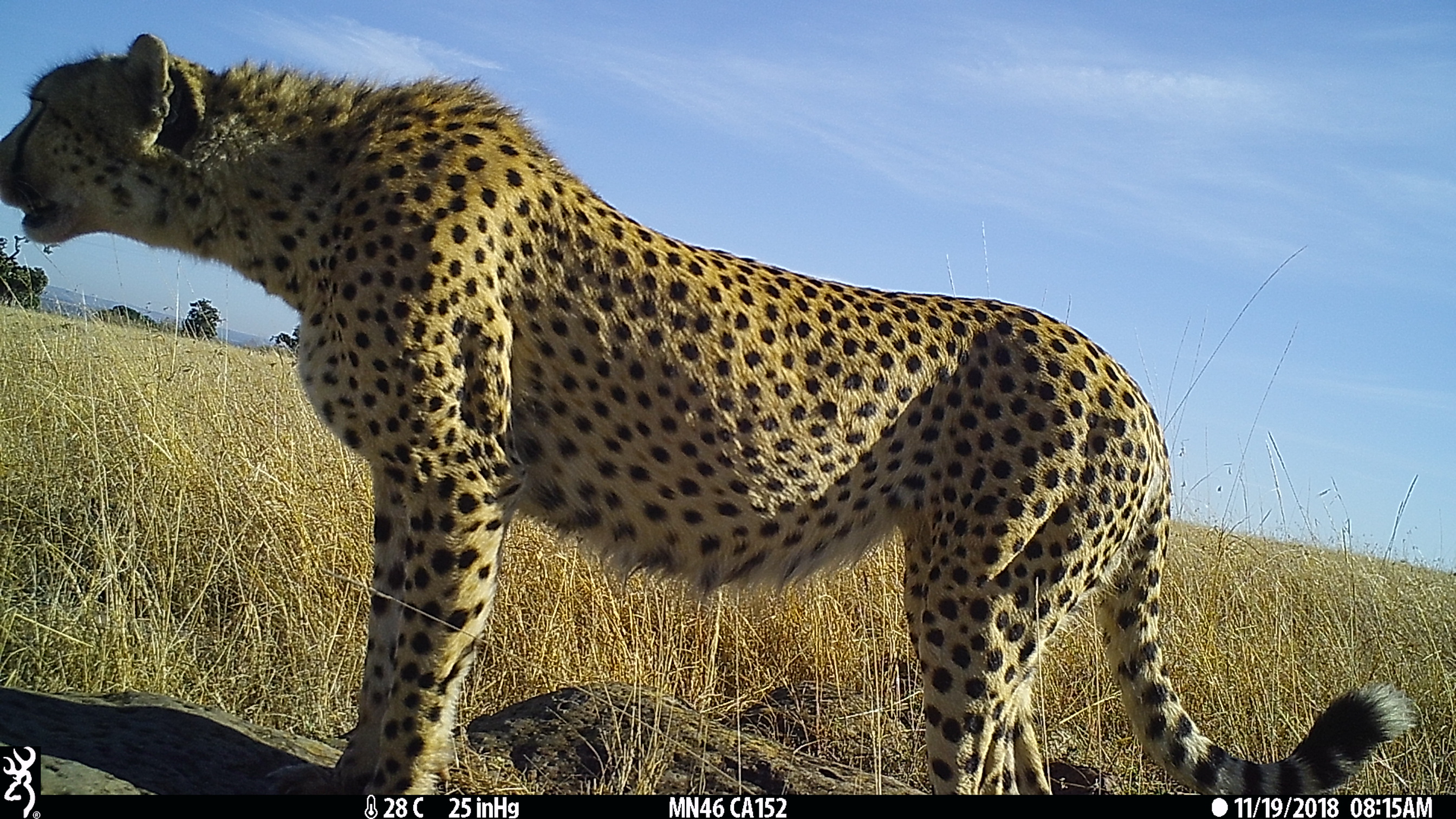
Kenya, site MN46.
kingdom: Animalia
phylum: Chordata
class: Mammalia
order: Carnivora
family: Felidae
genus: Acinonyx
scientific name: Acinonyx jubatus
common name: cheetah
Cheetah (Acinonyx jubatus).